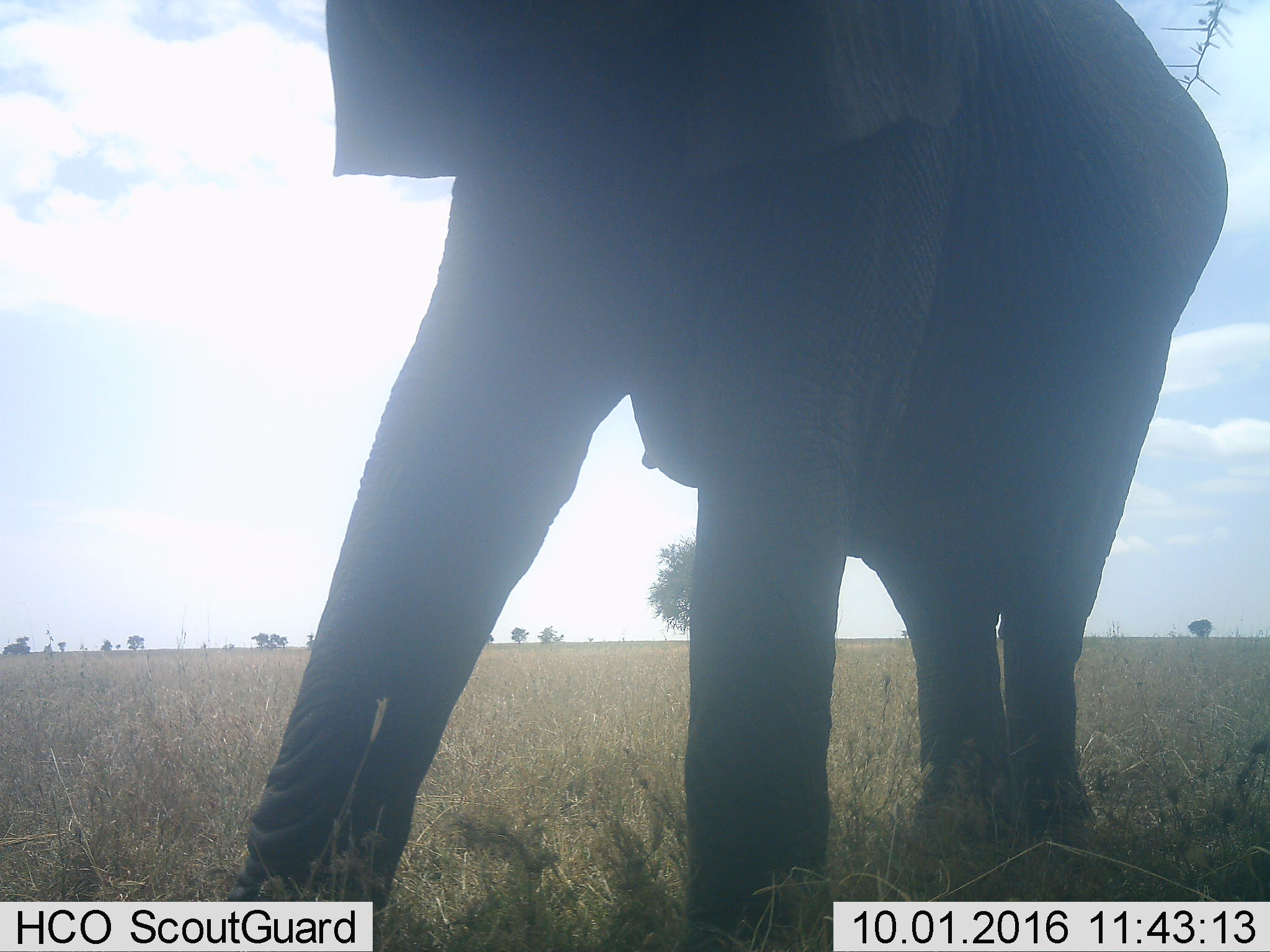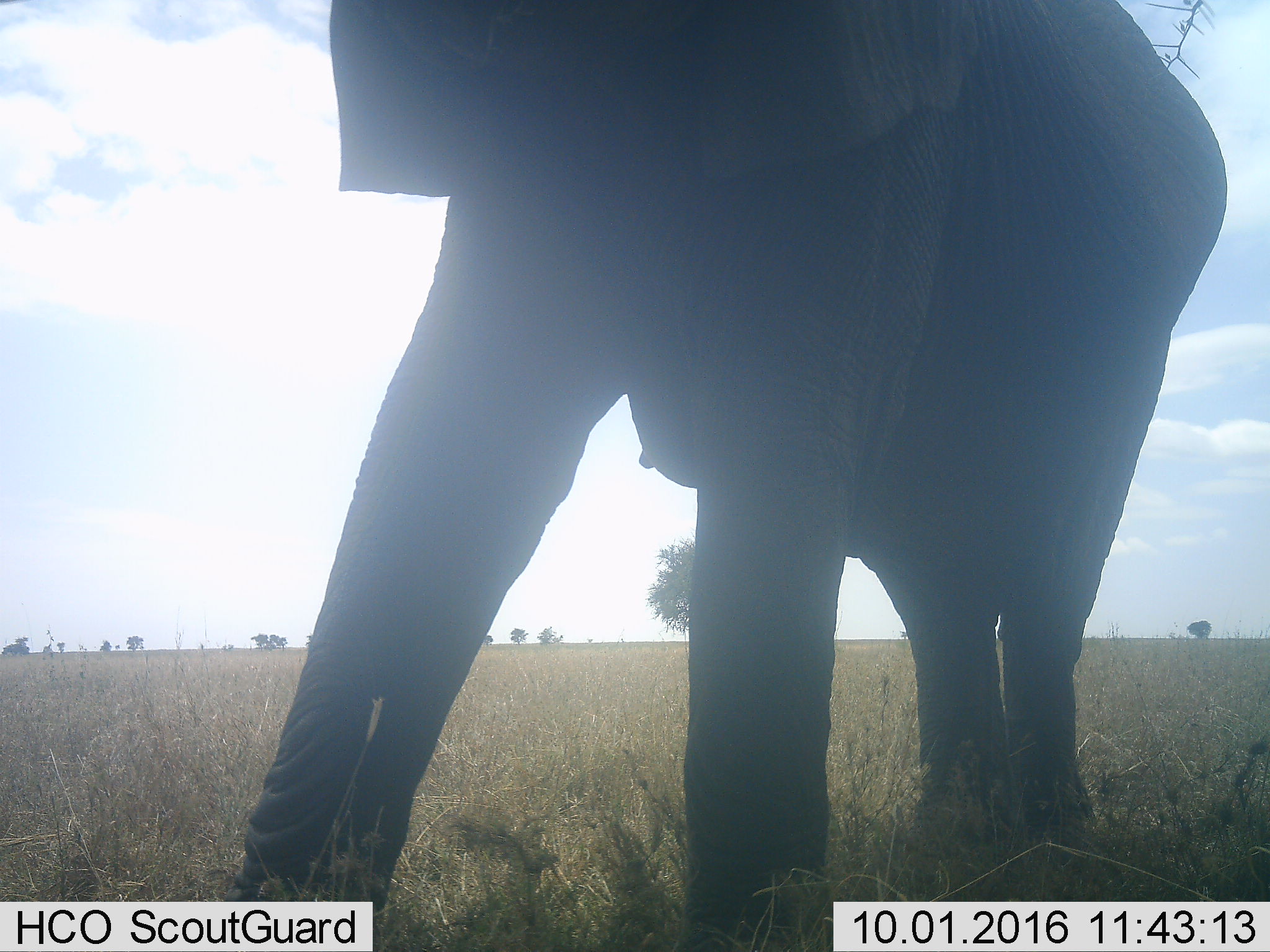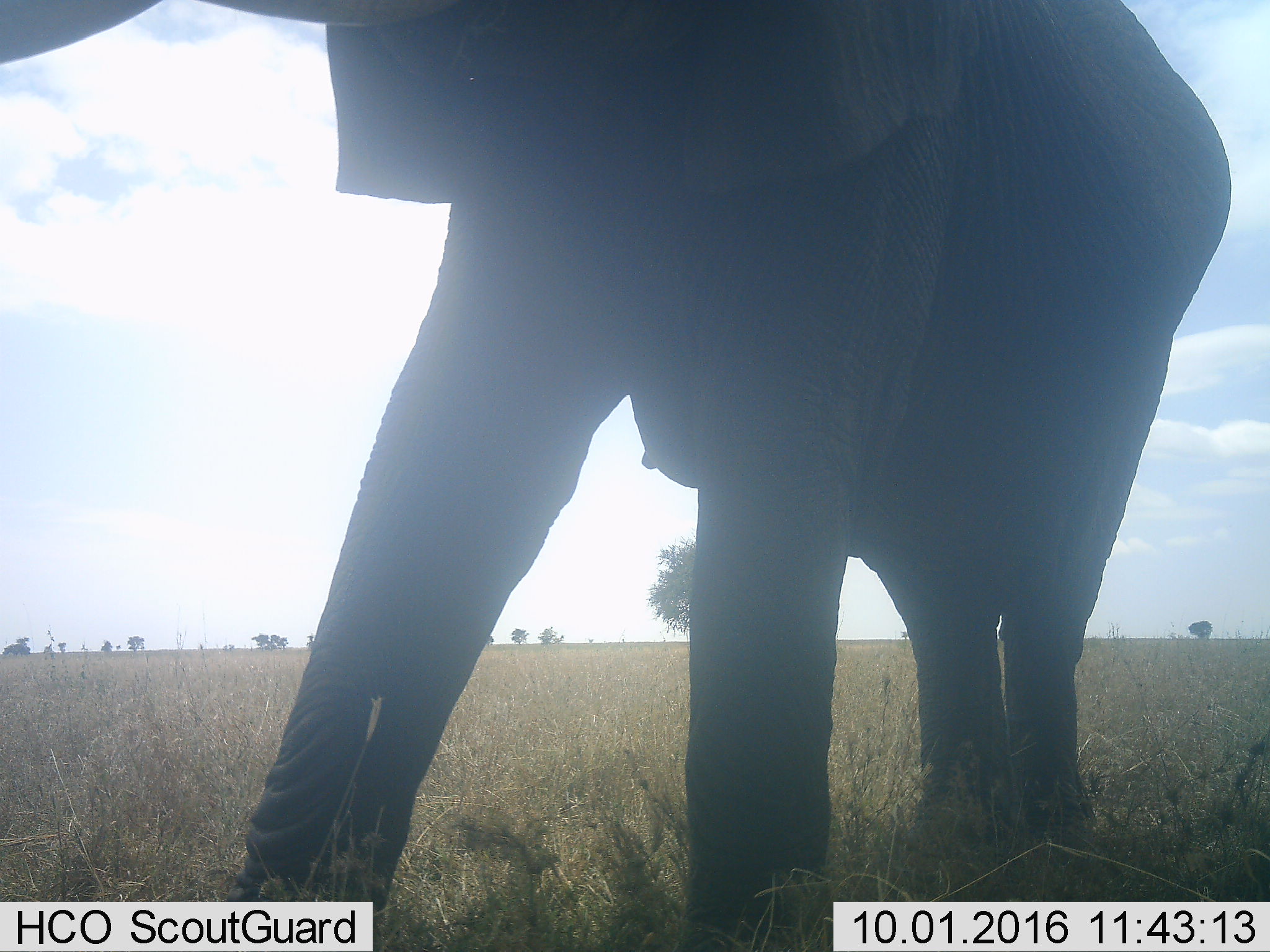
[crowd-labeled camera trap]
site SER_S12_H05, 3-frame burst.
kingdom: Animalia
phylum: Chordata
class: Mammalia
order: Proboscidea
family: Elephantidae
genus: Loxodonta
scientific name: Loxodonta africana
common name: african bush elephant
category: elephant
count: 1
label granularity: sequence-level